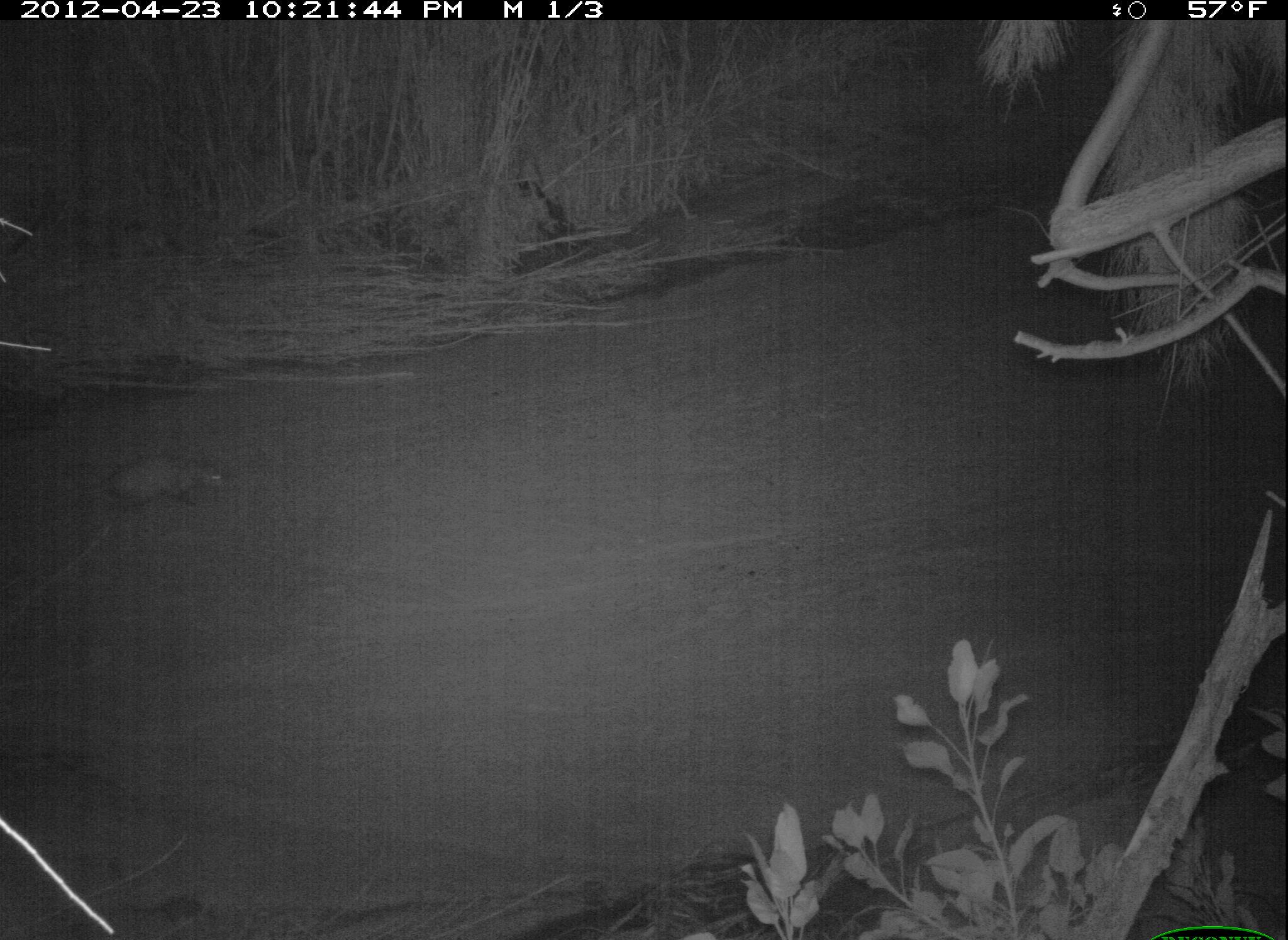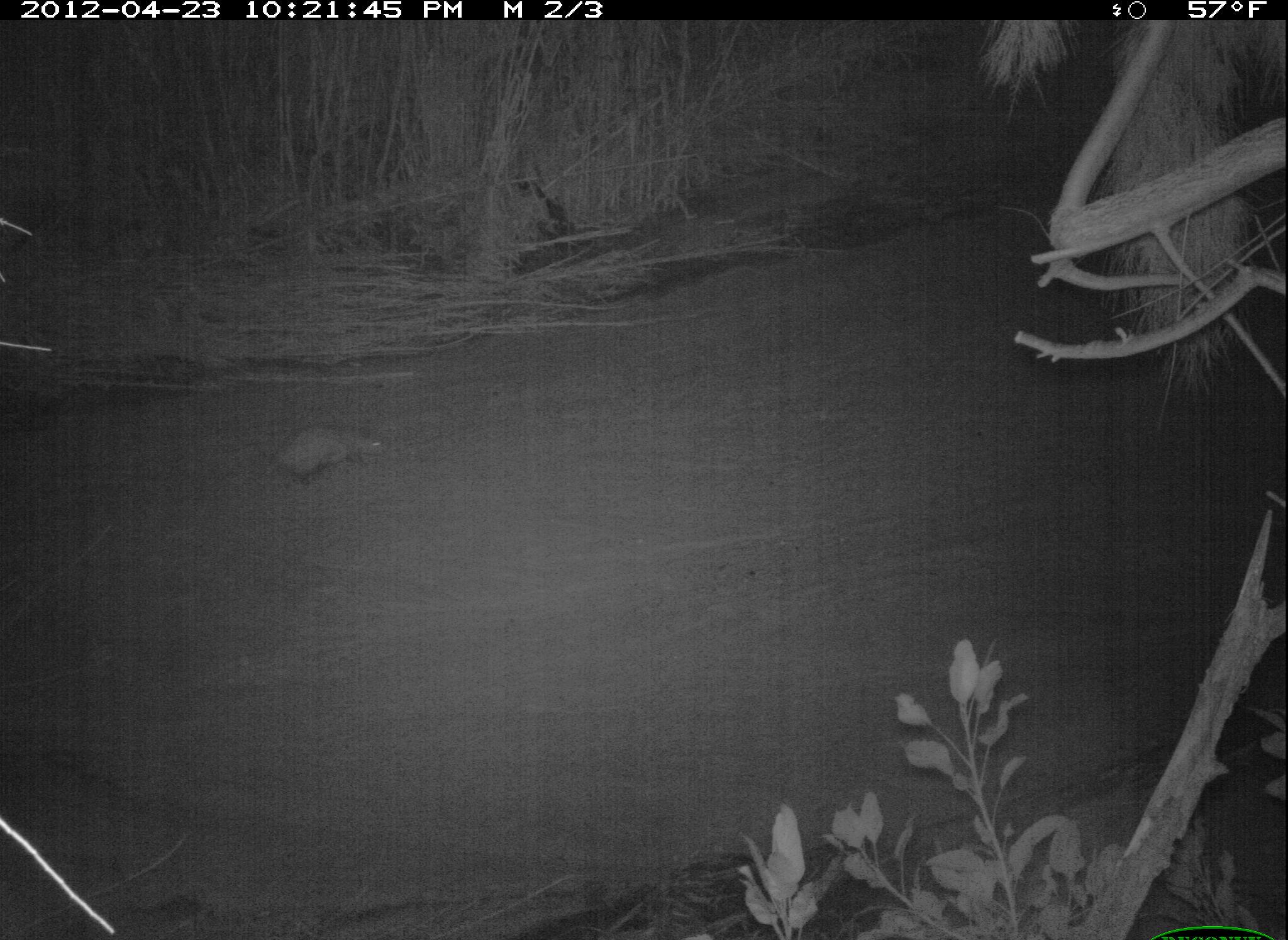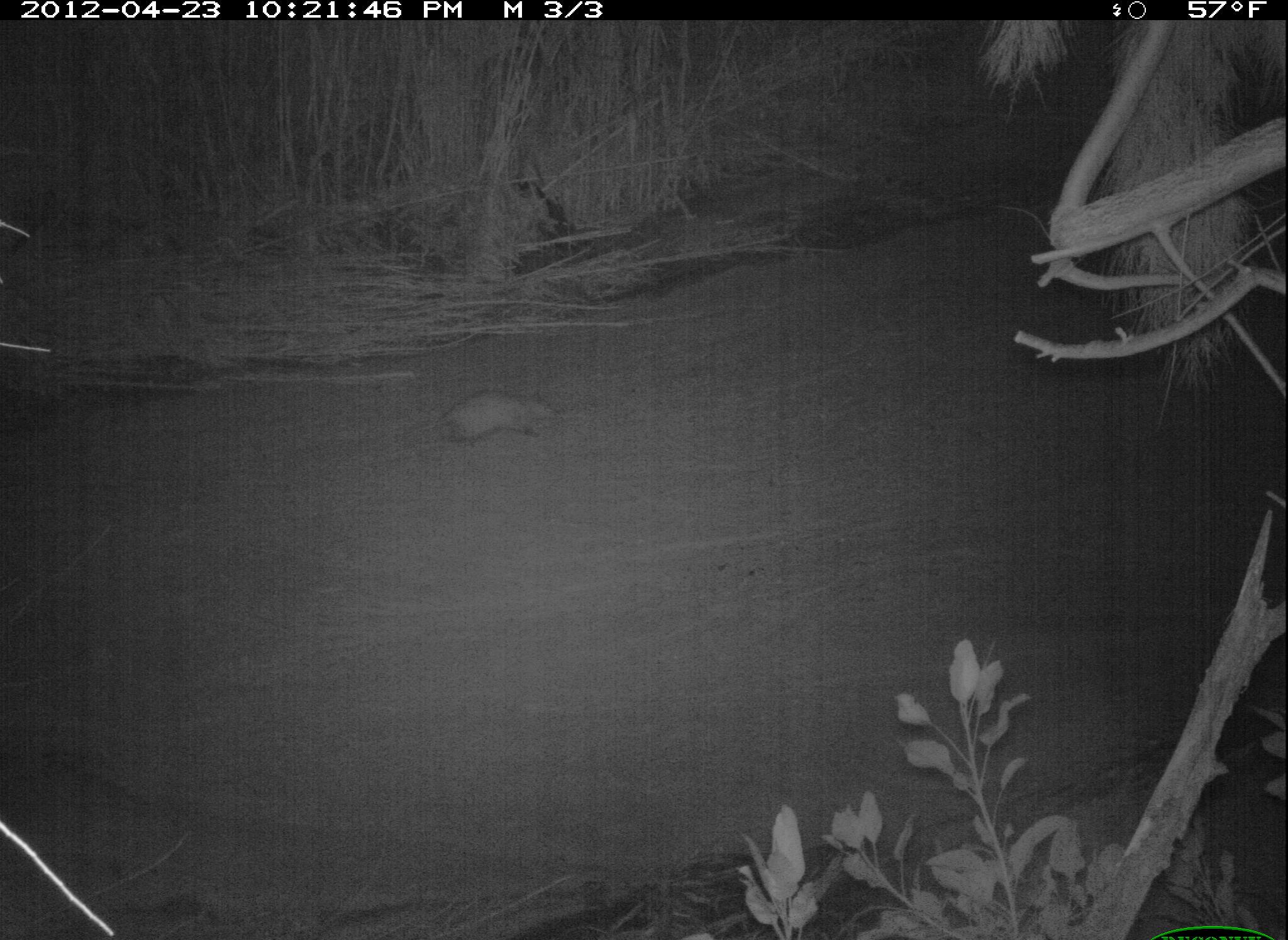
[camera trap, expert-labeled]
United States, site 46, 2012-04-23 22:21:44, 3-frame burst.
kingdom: Animalia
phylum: Chordata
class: Mammalia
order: Didelphimorphia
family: Didelphidae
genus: Didelphis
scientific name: Didelphis virginiana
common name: virginia opossum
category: opossum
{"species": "opossum (virginia opossum) (Didelphis virginiana)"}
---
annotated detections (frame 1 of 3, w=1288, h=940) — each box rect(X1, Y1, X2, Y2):
opossum: rect(34, 435, 282, 540)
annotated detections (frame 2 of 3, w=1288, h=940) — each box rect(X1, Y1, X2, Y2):
opossum: rect(245, 399, 399, 498)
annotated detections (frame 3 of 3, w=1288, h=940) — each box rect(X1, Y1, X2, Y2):
opossum: rect(423, 370, 564, 465)